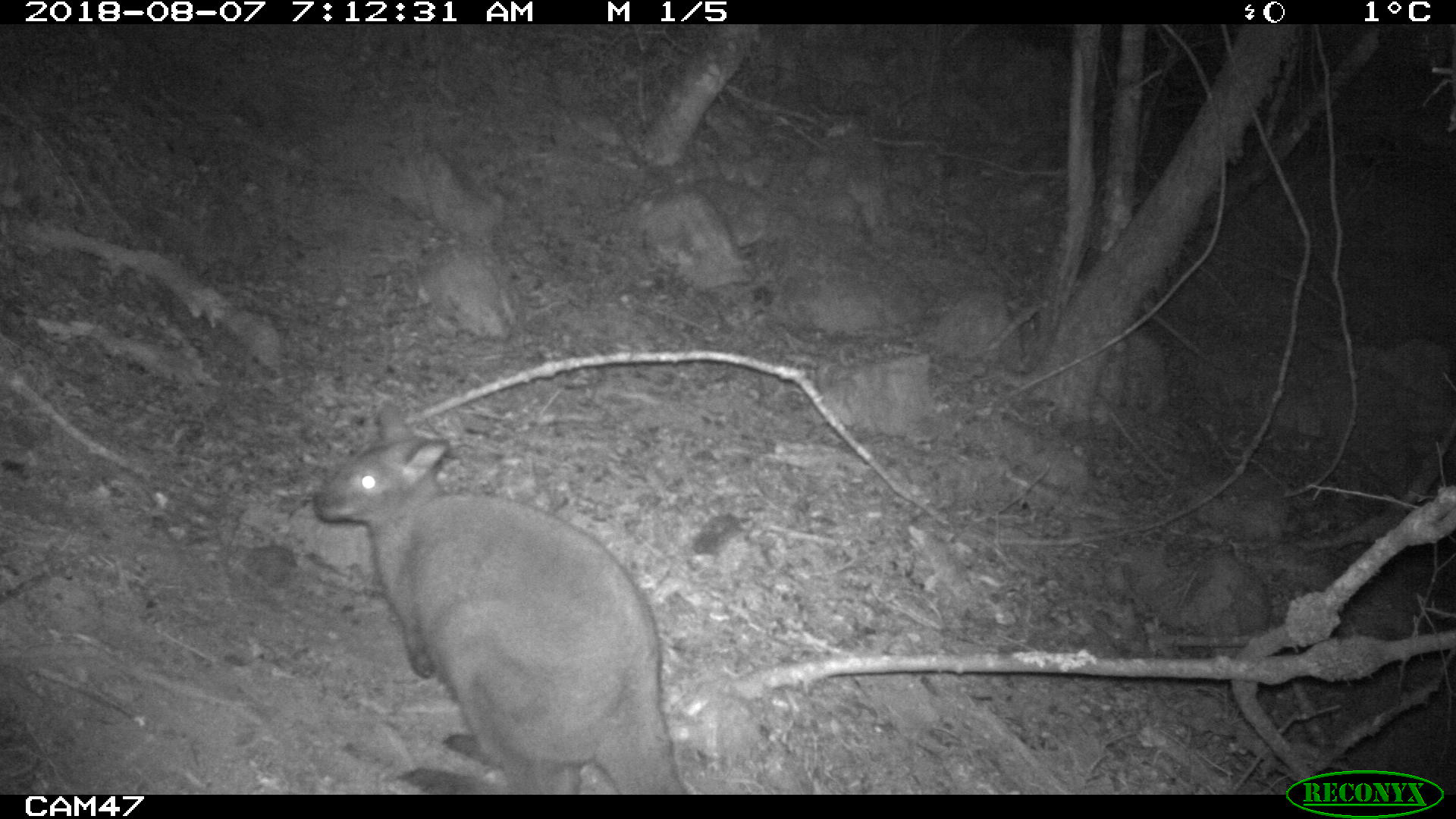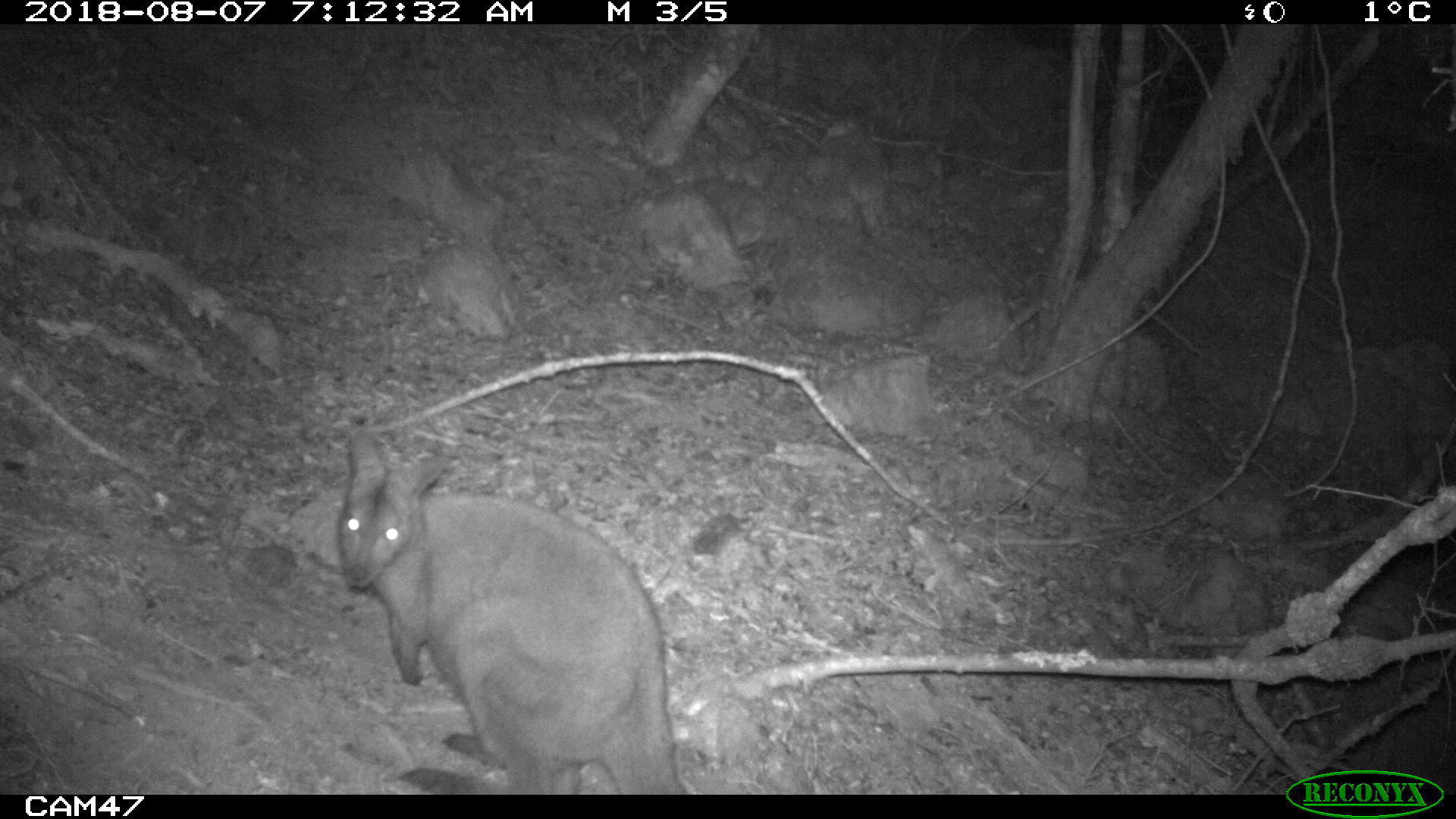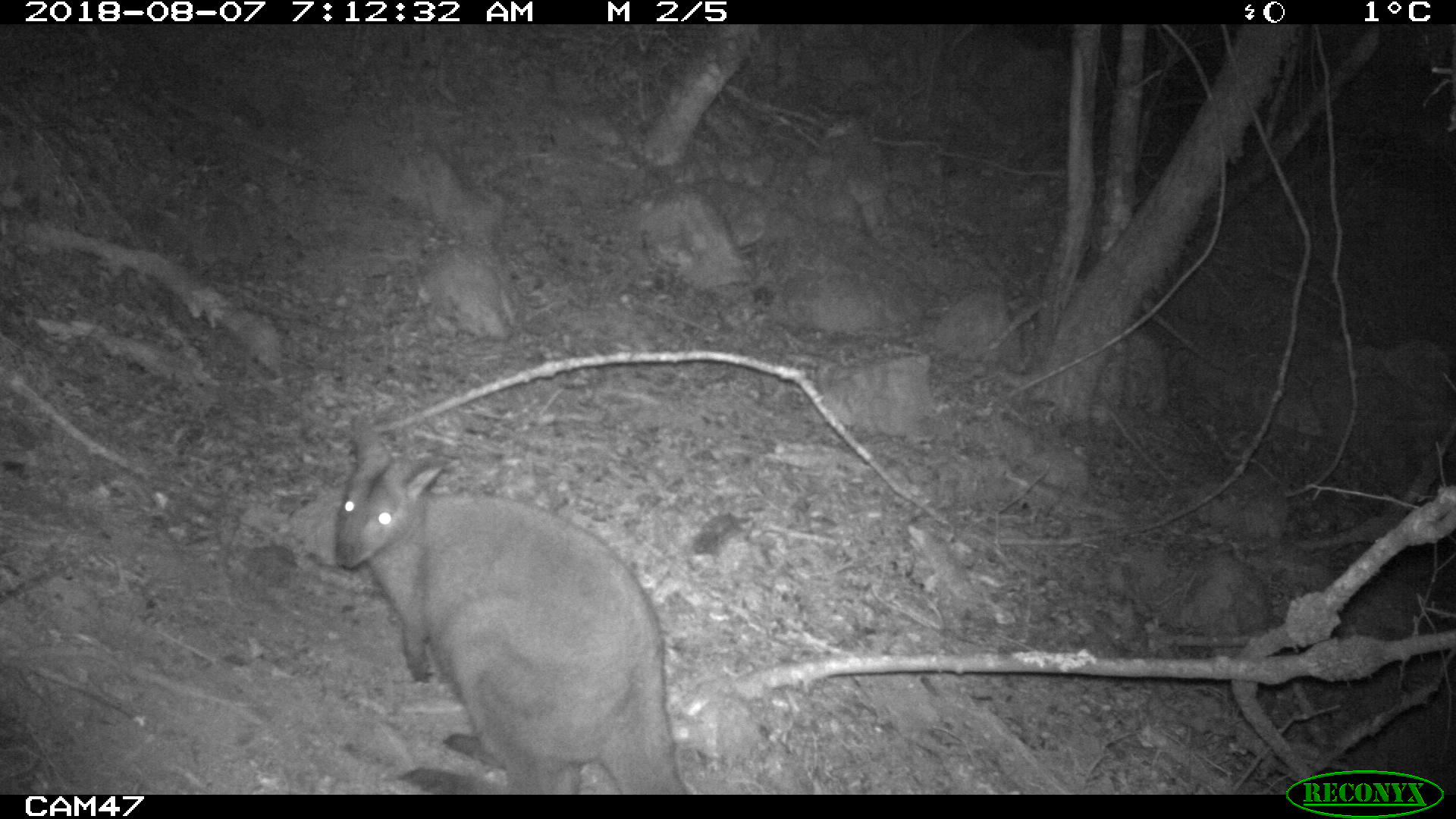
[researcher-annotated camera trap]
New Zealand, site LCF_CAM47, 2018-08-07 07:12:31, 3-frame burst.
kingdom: Animalia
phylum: Chordata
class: Mammalia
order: Diprotodontia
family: Macropodidae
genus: Notamacropus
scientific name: Notamacropus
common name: wallaby